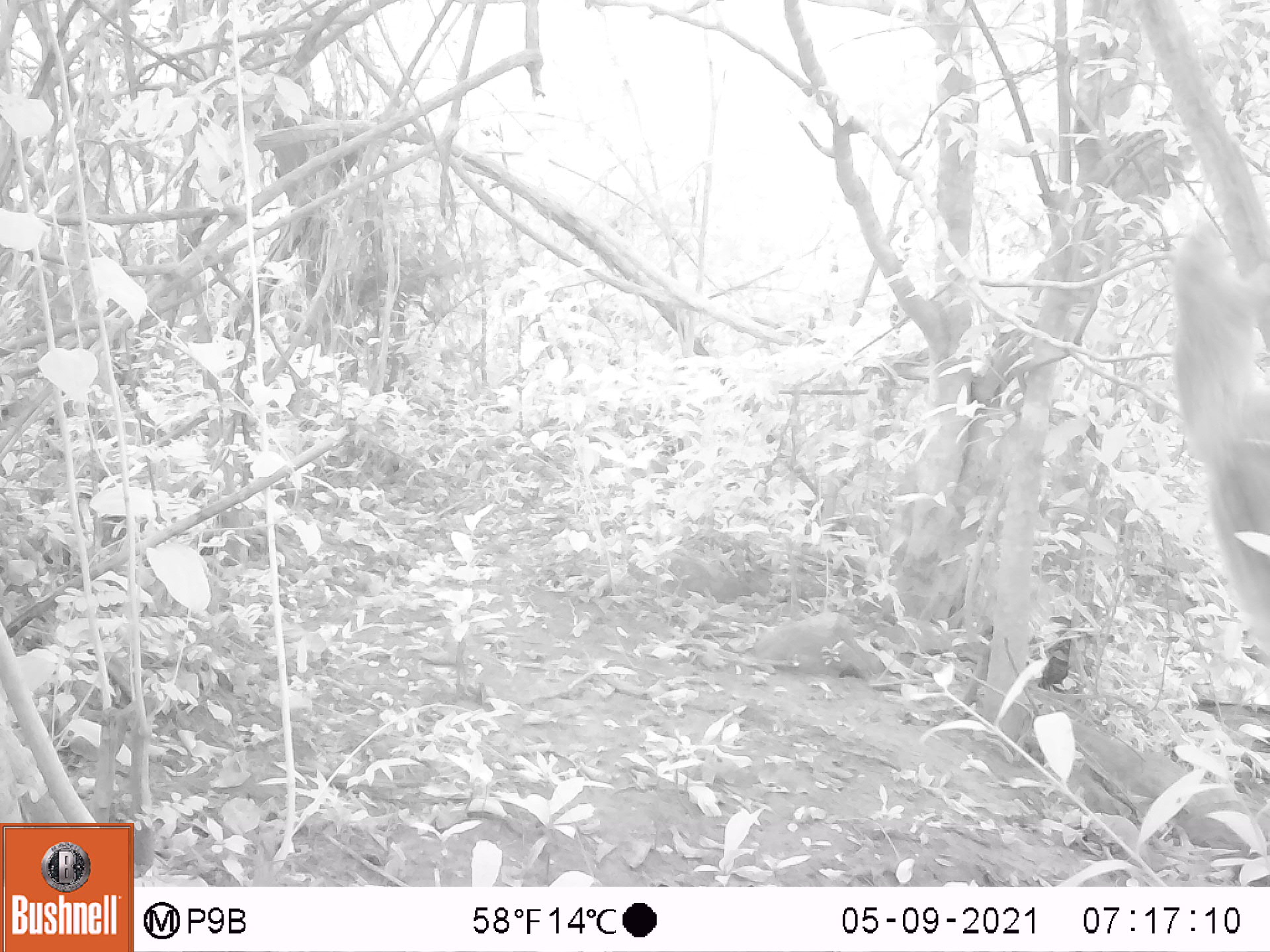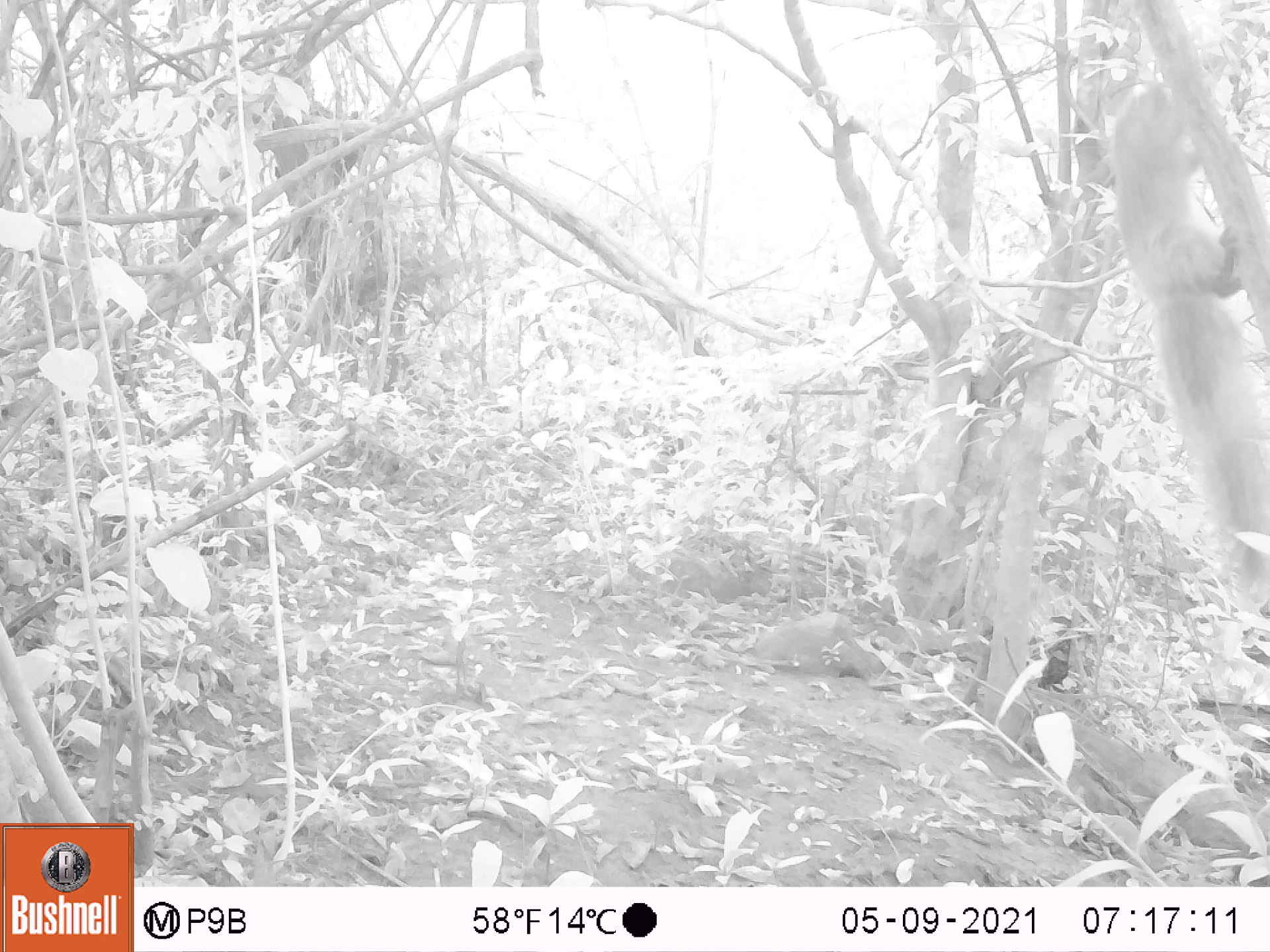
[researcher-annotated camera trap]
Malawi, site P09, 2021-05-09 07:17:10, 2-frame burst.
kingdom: Animalia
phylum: Chordata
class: Mammalia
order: Rodentia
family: Sciuridae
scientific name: Sciuridae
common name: squirrel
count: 1